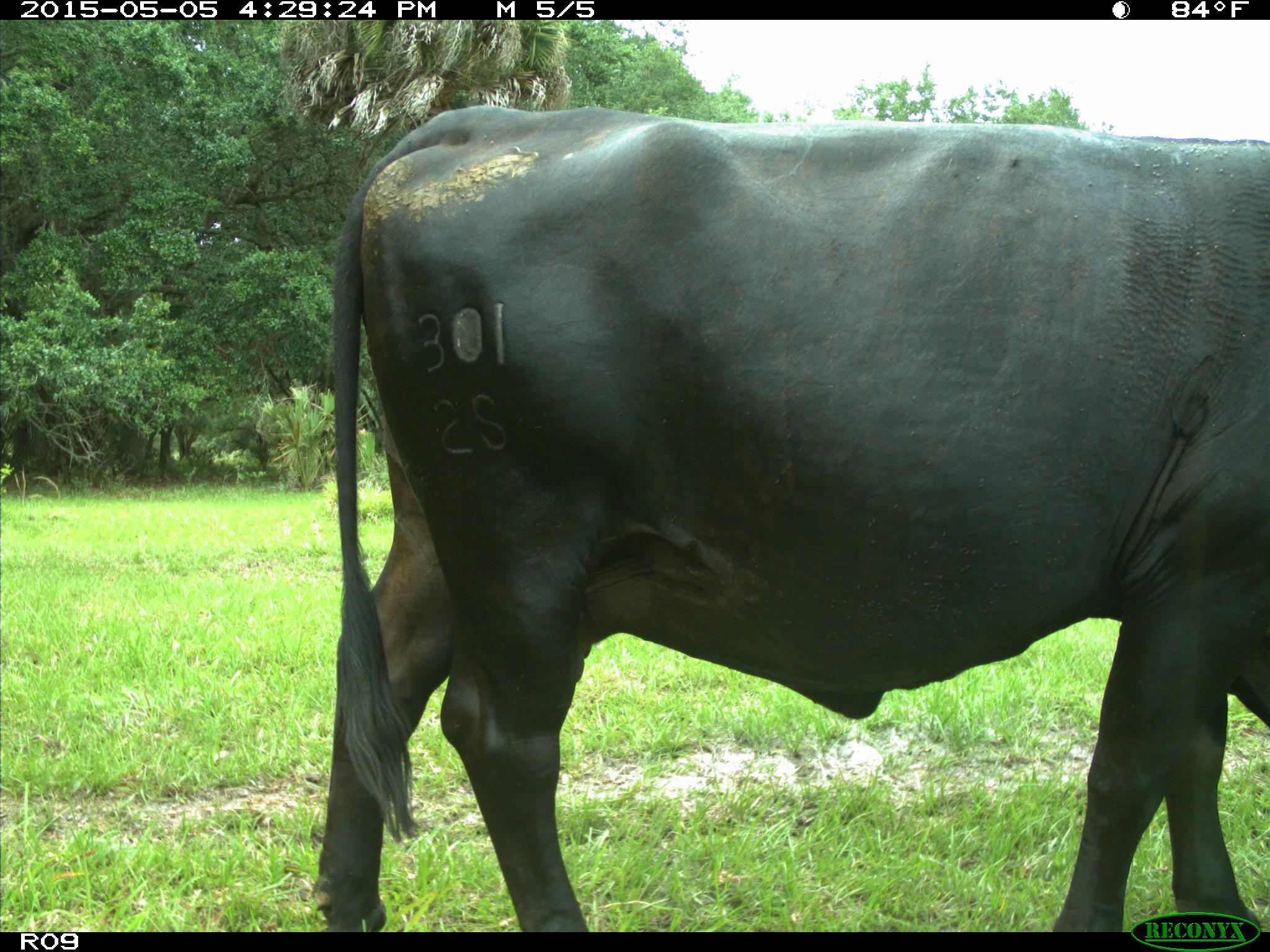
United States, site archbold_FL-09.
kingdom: Animalia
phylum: Chordata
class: Mammalia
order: Artiodactyla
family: Bovidae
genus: Bos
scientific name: Bos taurus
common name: domestic cow